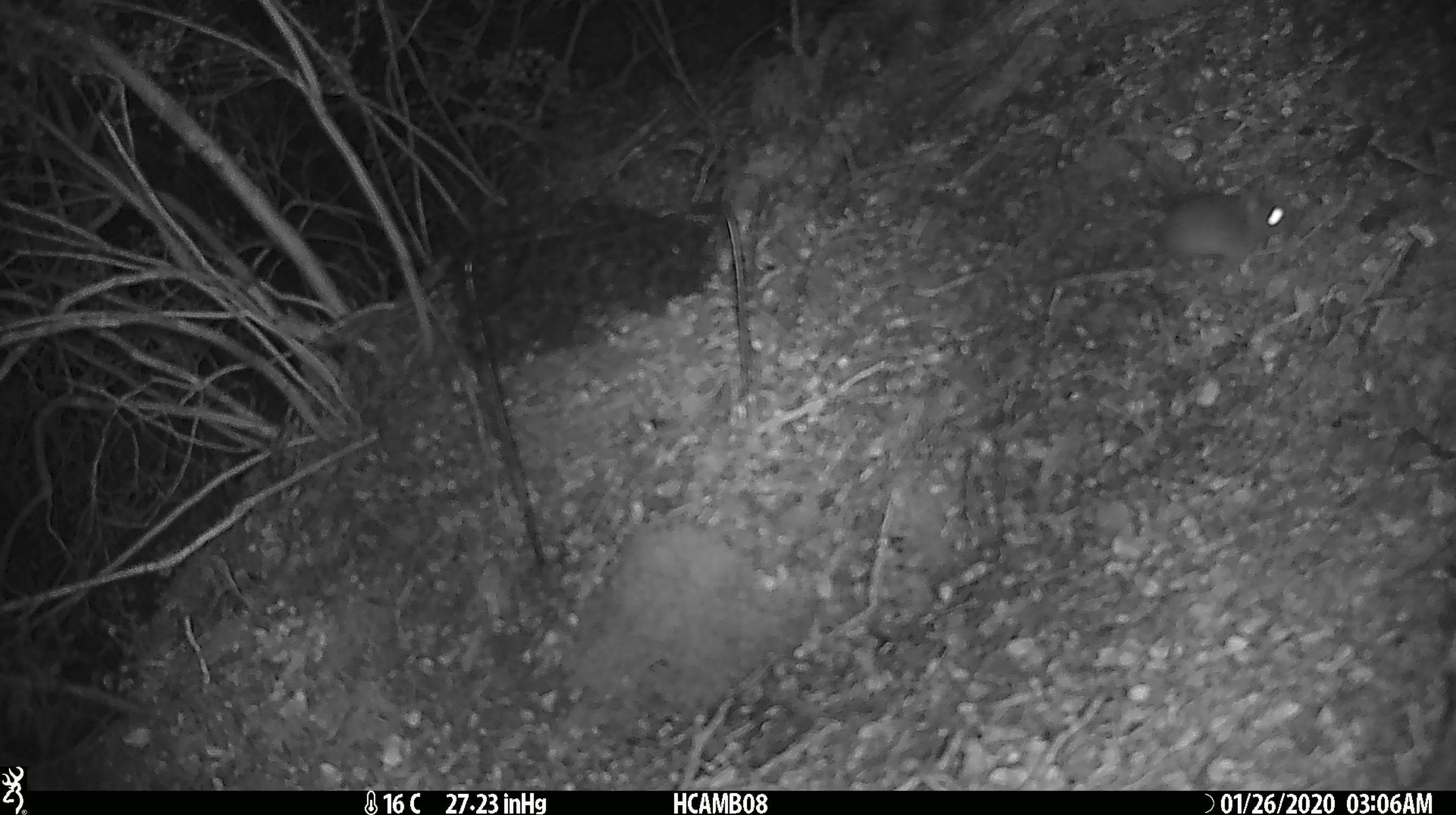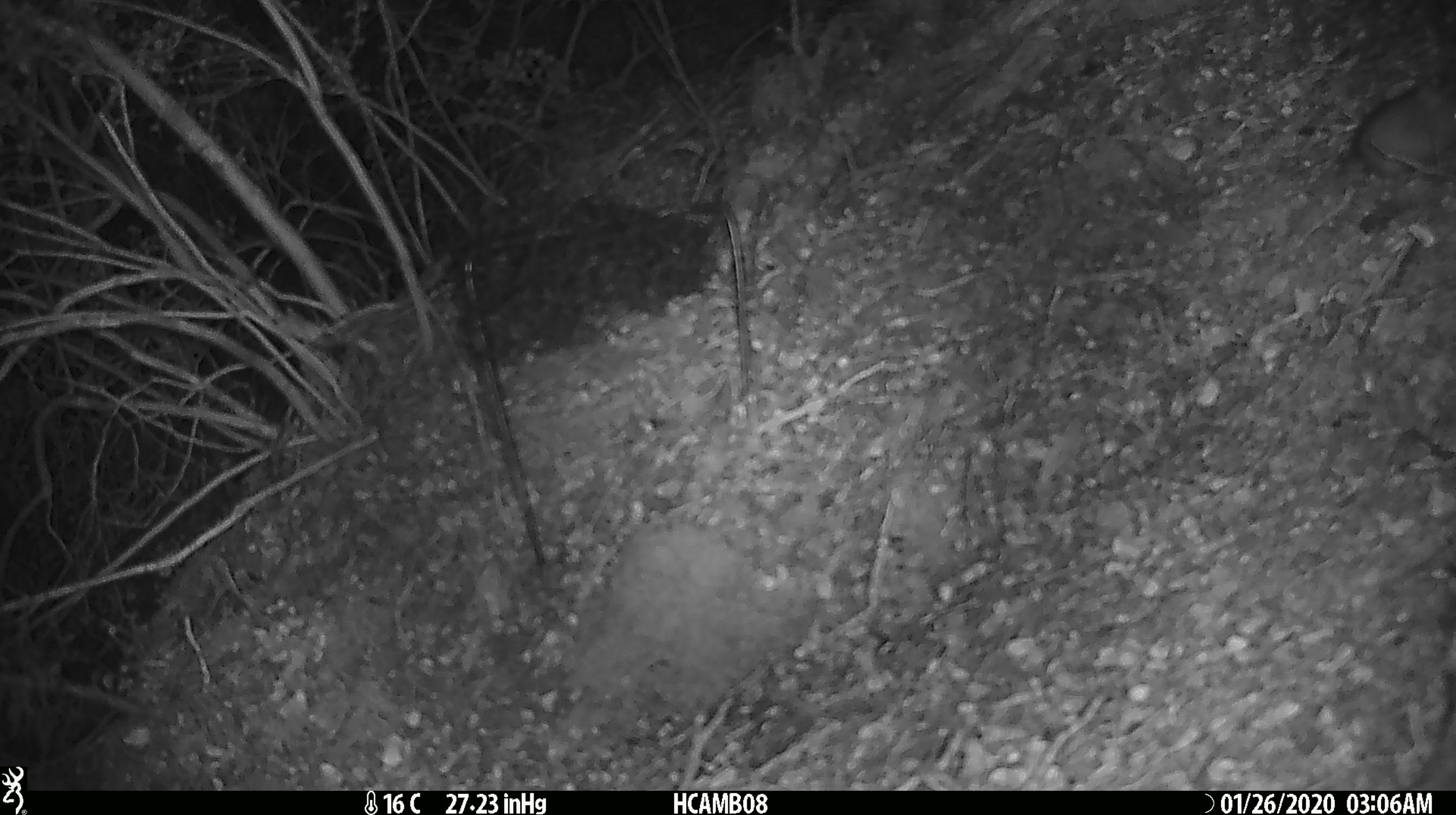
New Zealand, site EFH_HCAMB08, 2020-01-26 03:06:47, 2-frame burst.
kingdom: Animalia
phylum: Chordata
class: Mammalia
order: Rodentia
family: Muridae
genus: Mus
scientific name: Mus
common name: mouse